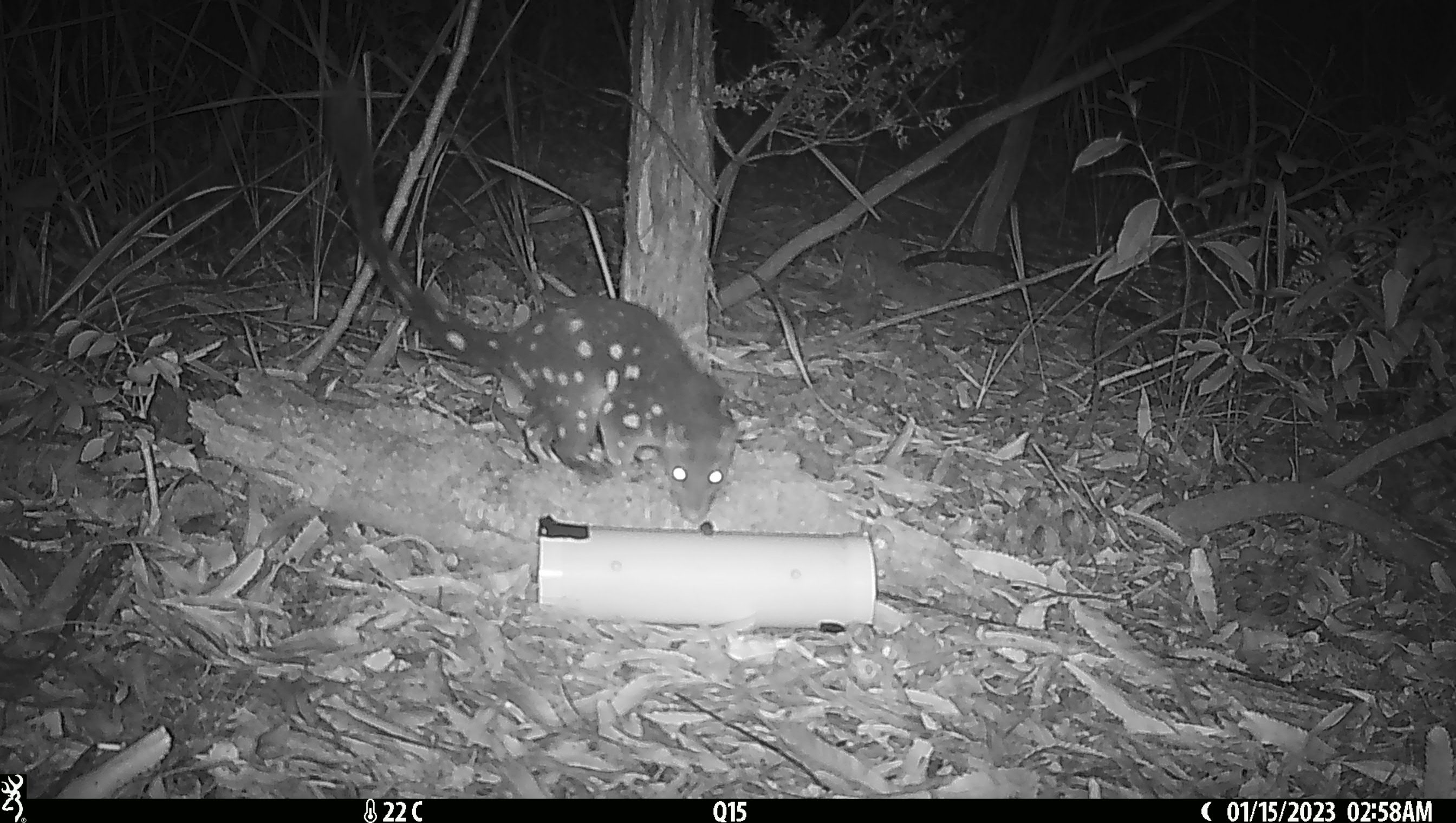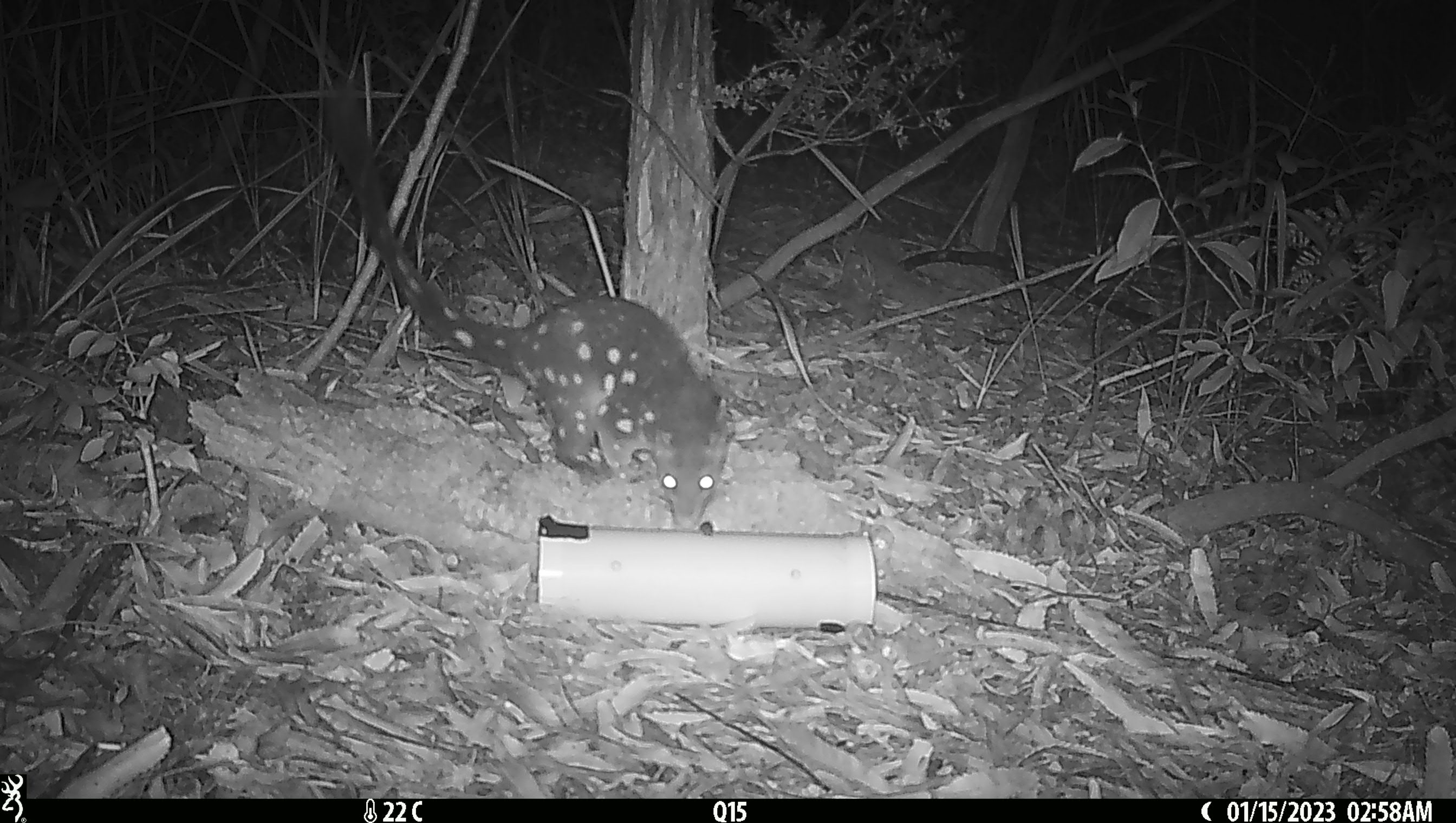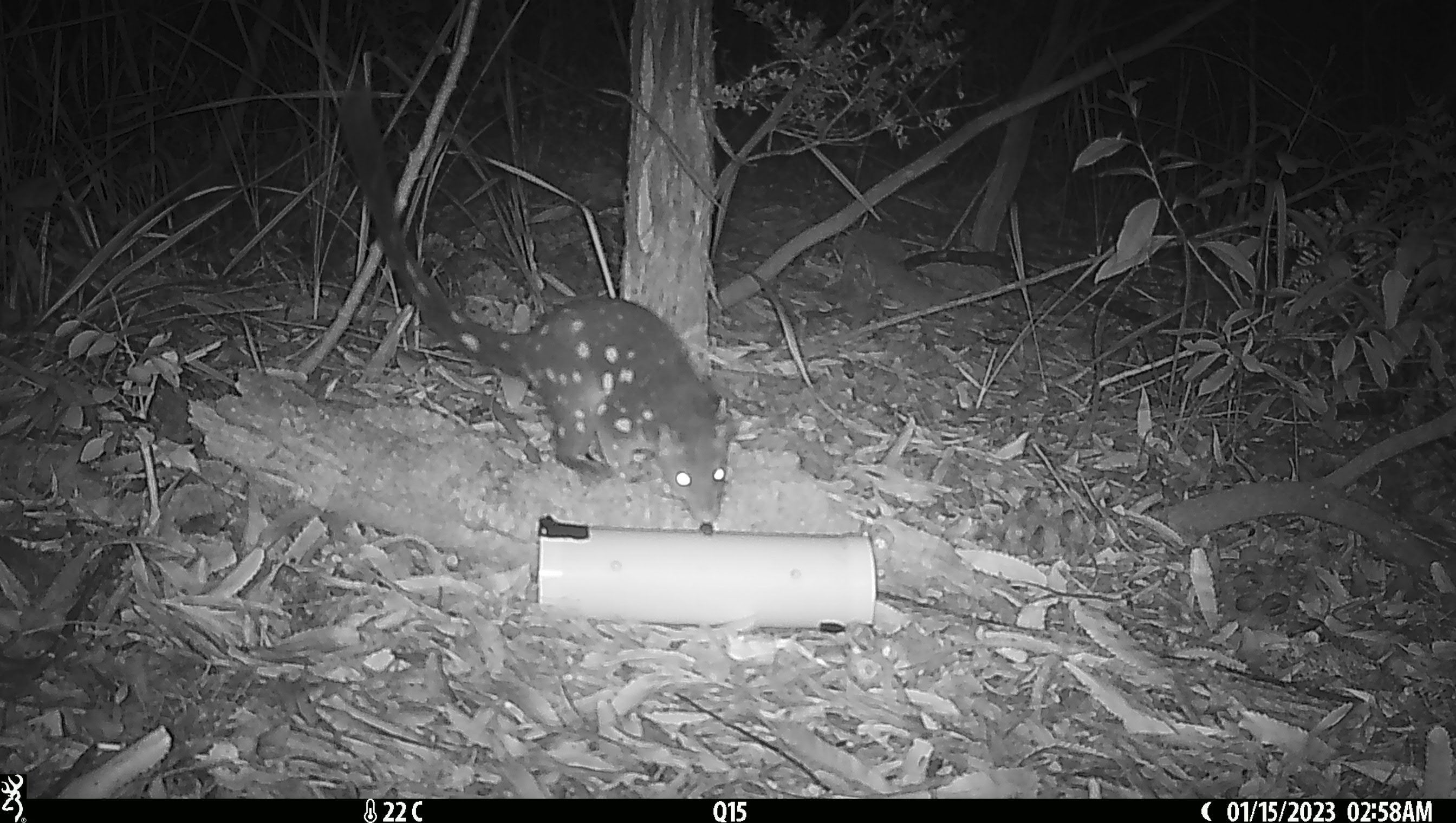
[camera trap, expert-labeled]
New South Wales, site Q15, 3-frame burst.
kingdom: Animalia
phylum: Chordata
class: Mammalia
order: Dasyuromorphia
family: Dasyuridae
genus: Dasyurus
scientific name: Dasyurus maculatus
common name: spotted-tailed quoll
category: quoll